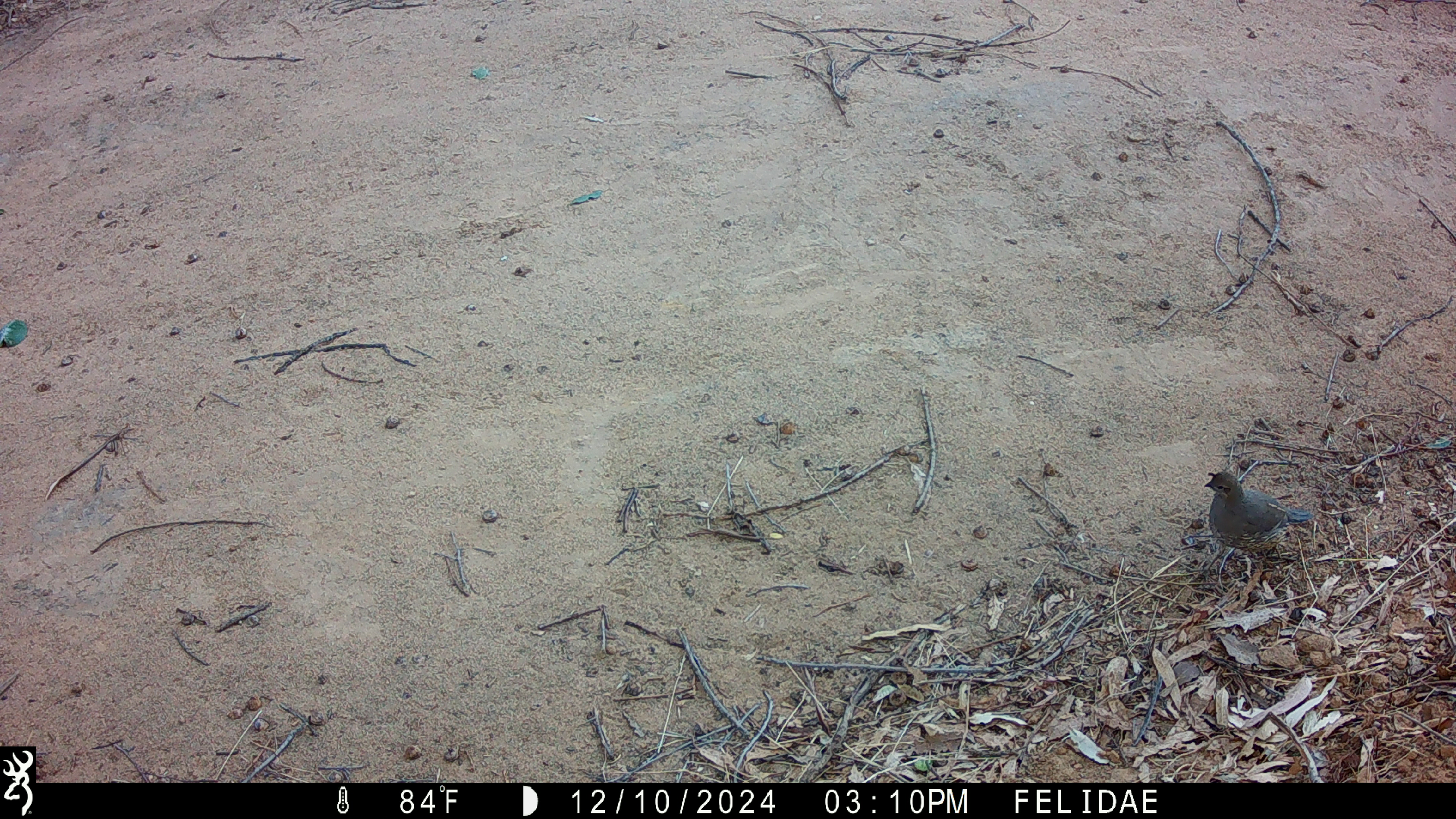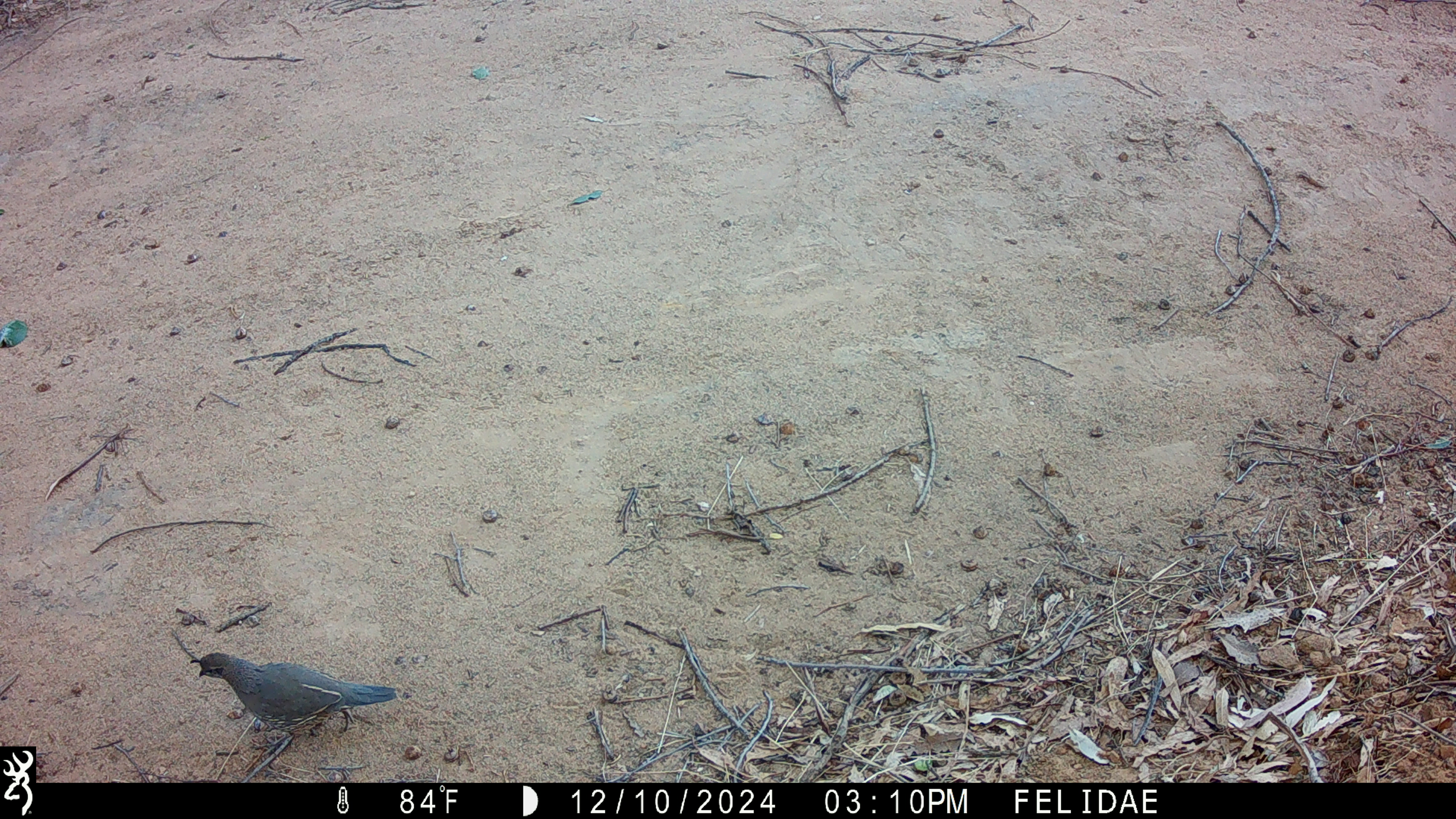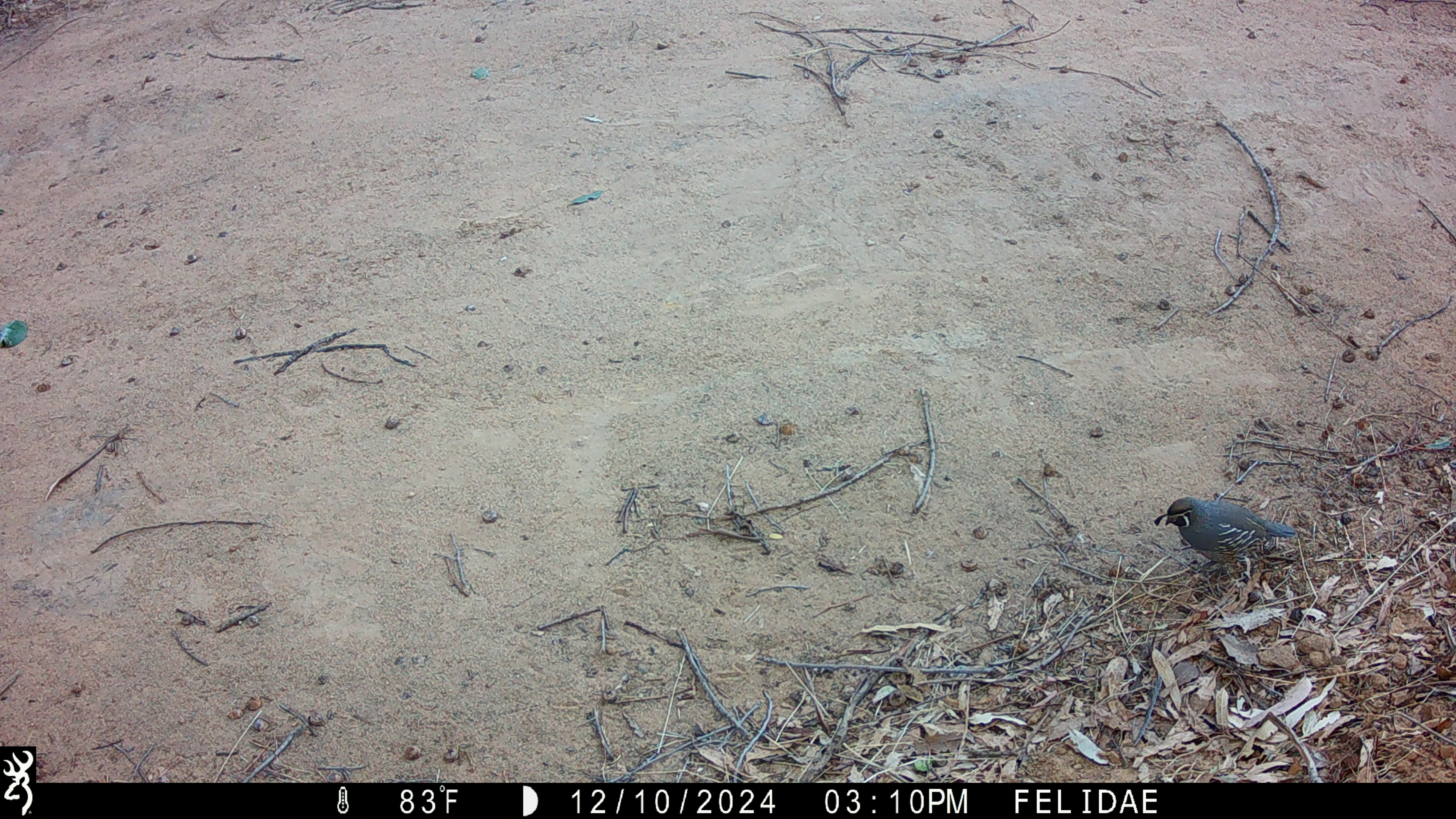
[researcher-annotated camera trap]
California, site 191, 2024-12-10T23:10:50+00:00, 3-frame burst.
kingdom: Animalia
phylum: Chordata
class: Aves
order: Passeriformes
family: Passerellidae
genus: Melozone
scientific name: Melozone crissalis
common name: california towhee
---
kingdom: Animalia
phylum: Chordata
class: Aves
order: Galliformes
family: Odontophoridae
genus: Callipepla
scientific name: Callipepla californica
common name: california quail